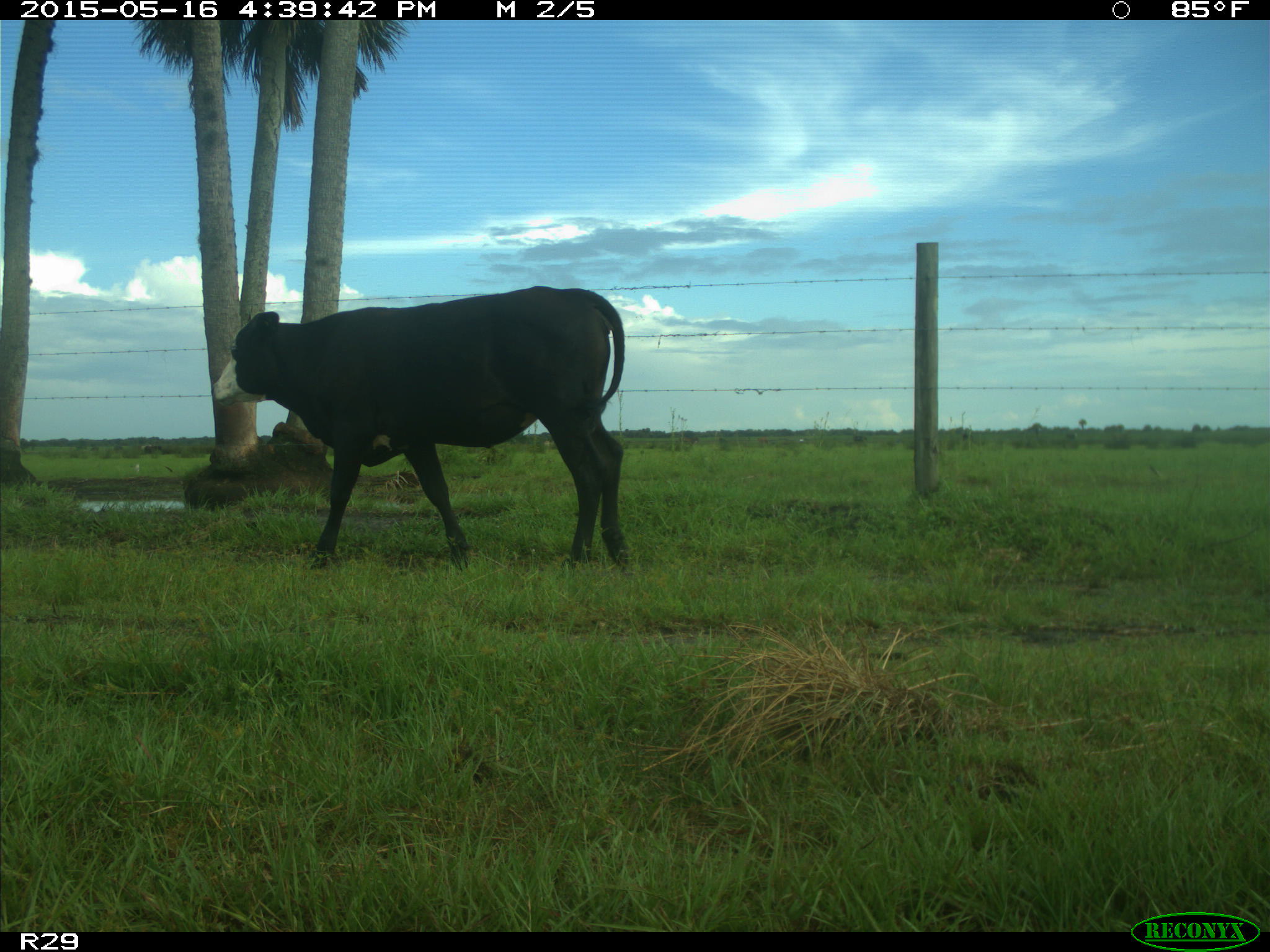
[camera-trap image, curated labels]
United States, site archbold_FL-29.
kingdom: Animalia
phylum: Chordata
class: Mammalia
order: Artiodactyla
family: Bovidae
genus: Bos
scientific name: Bos taurus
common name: domestic cow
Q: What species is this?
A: Bos taurus (domestic cow).